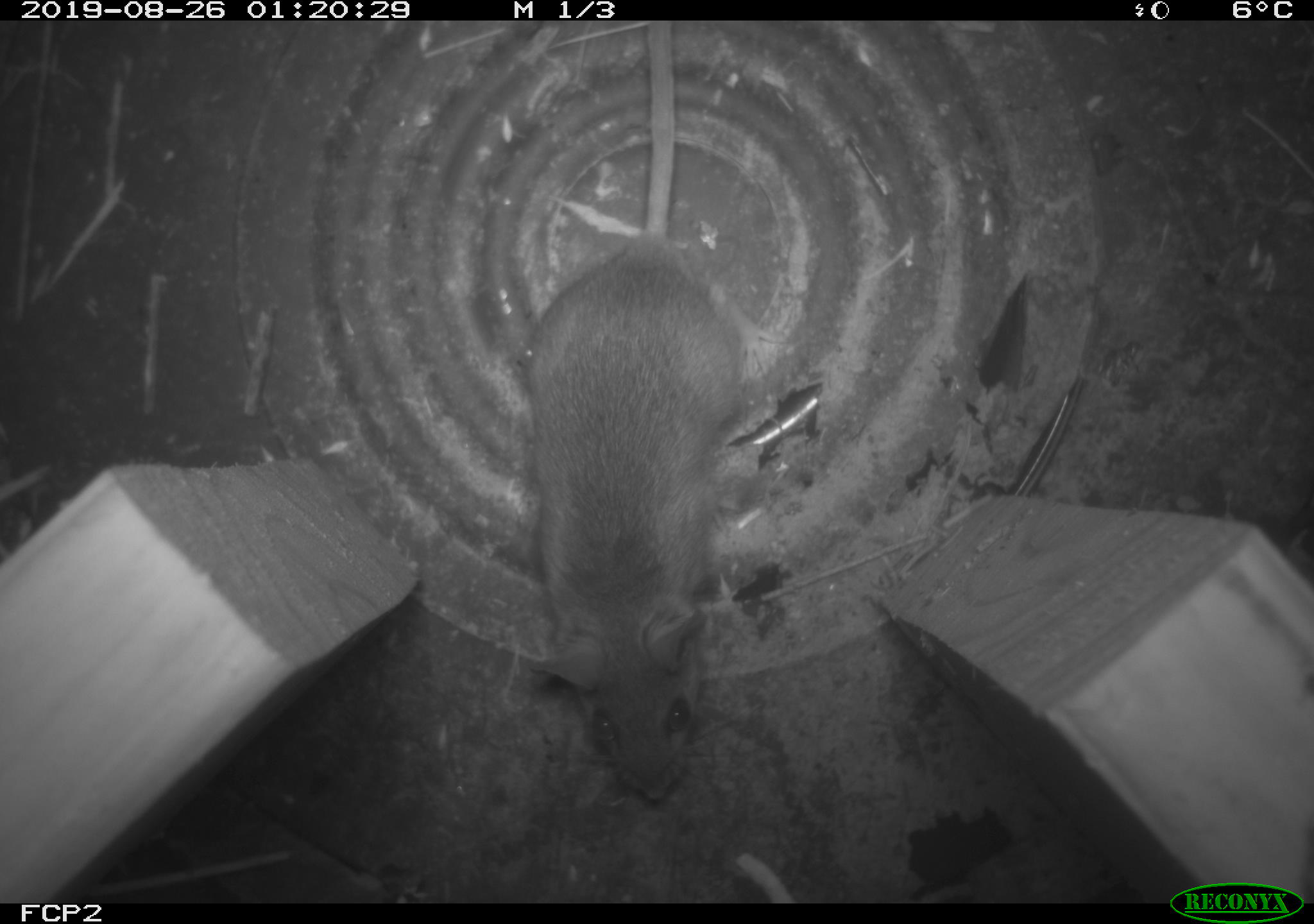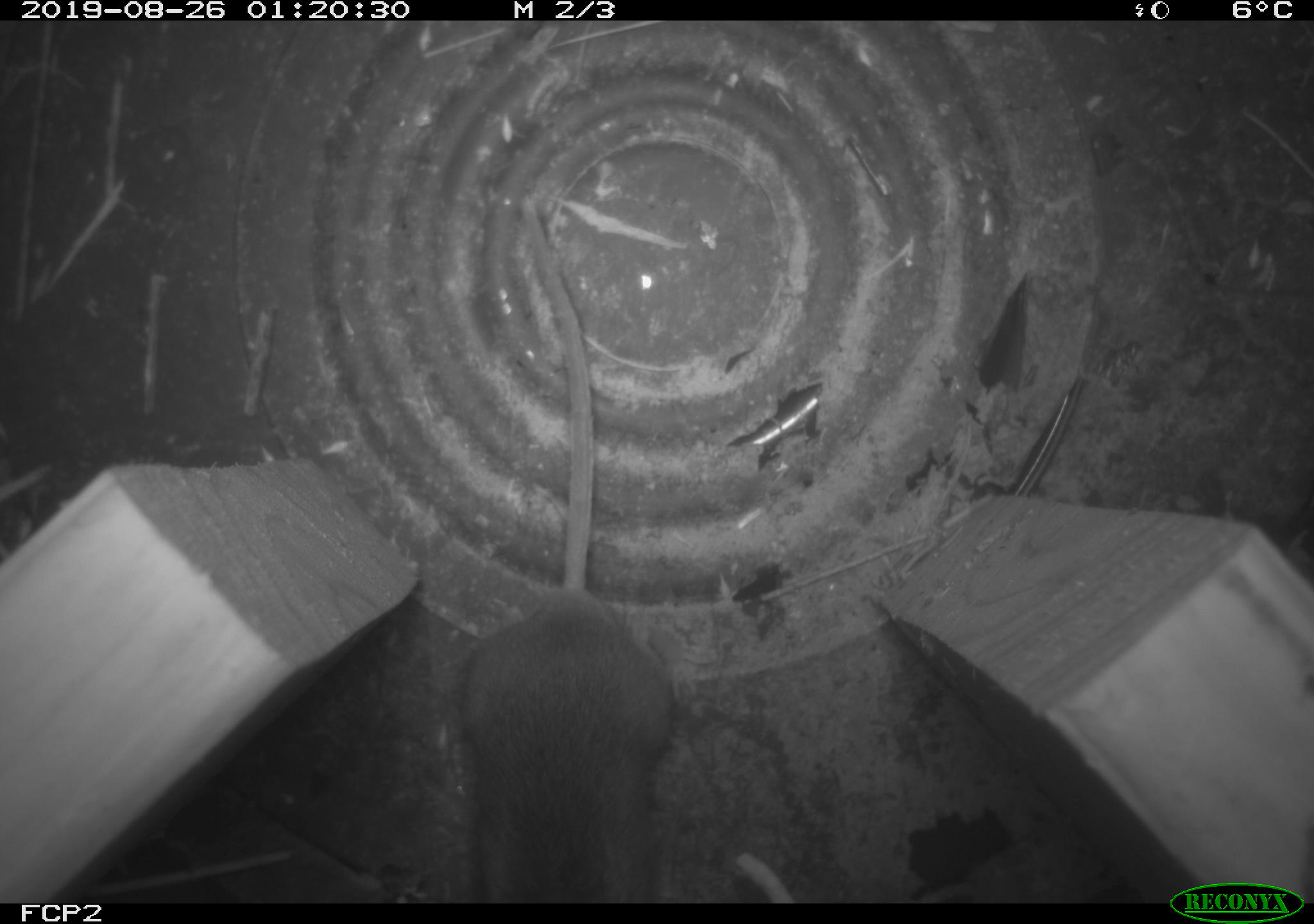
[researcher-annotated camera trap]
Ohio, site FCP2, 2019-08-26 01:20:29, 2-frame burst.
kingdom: Animalia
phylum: Chordata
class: Mammalia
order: Rodentia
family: Cricetidae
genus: Peromyscus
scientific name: Peromyscus leucopus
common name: white-footed mouse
White-footed mouse (Peromyscus leucopus).